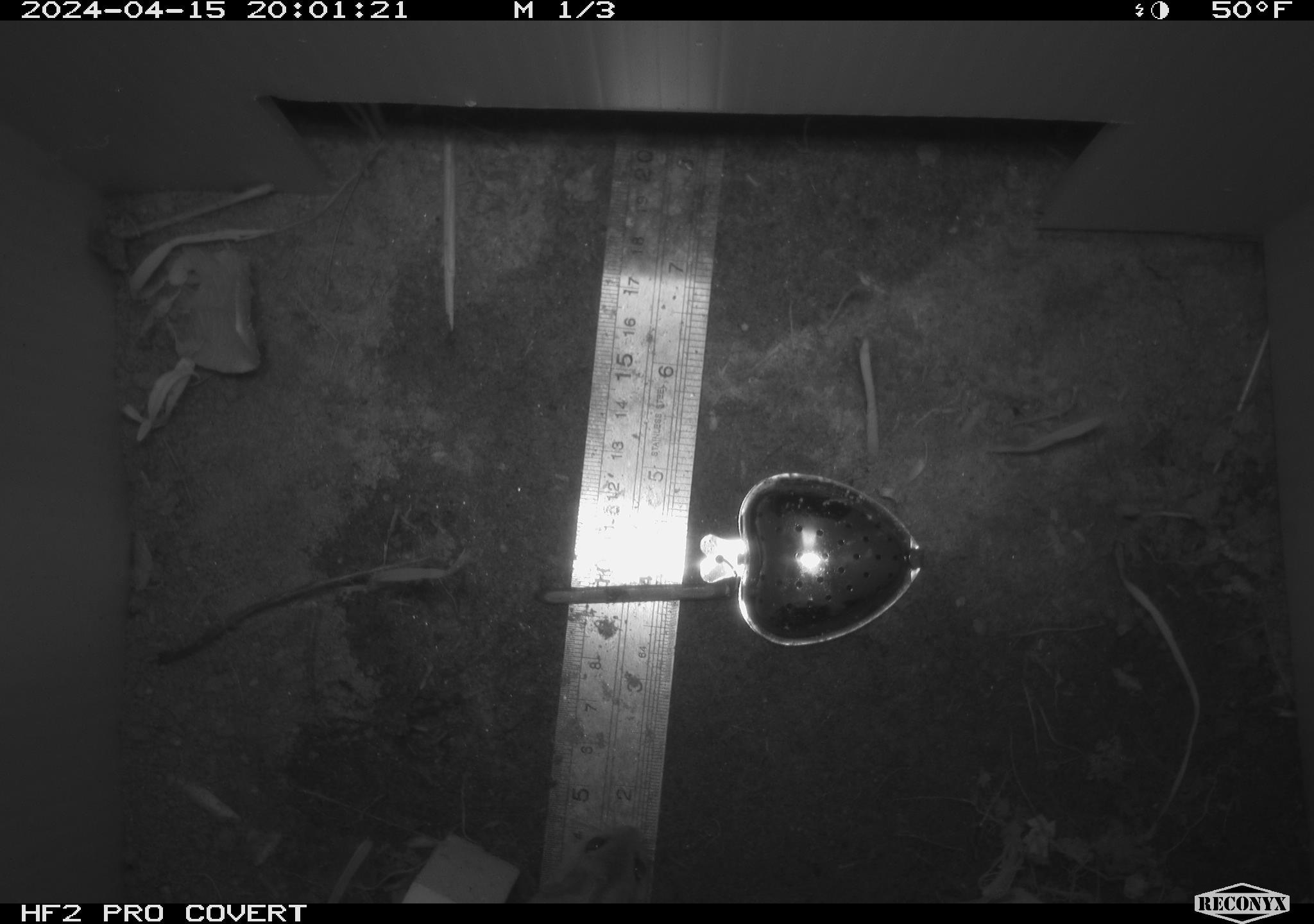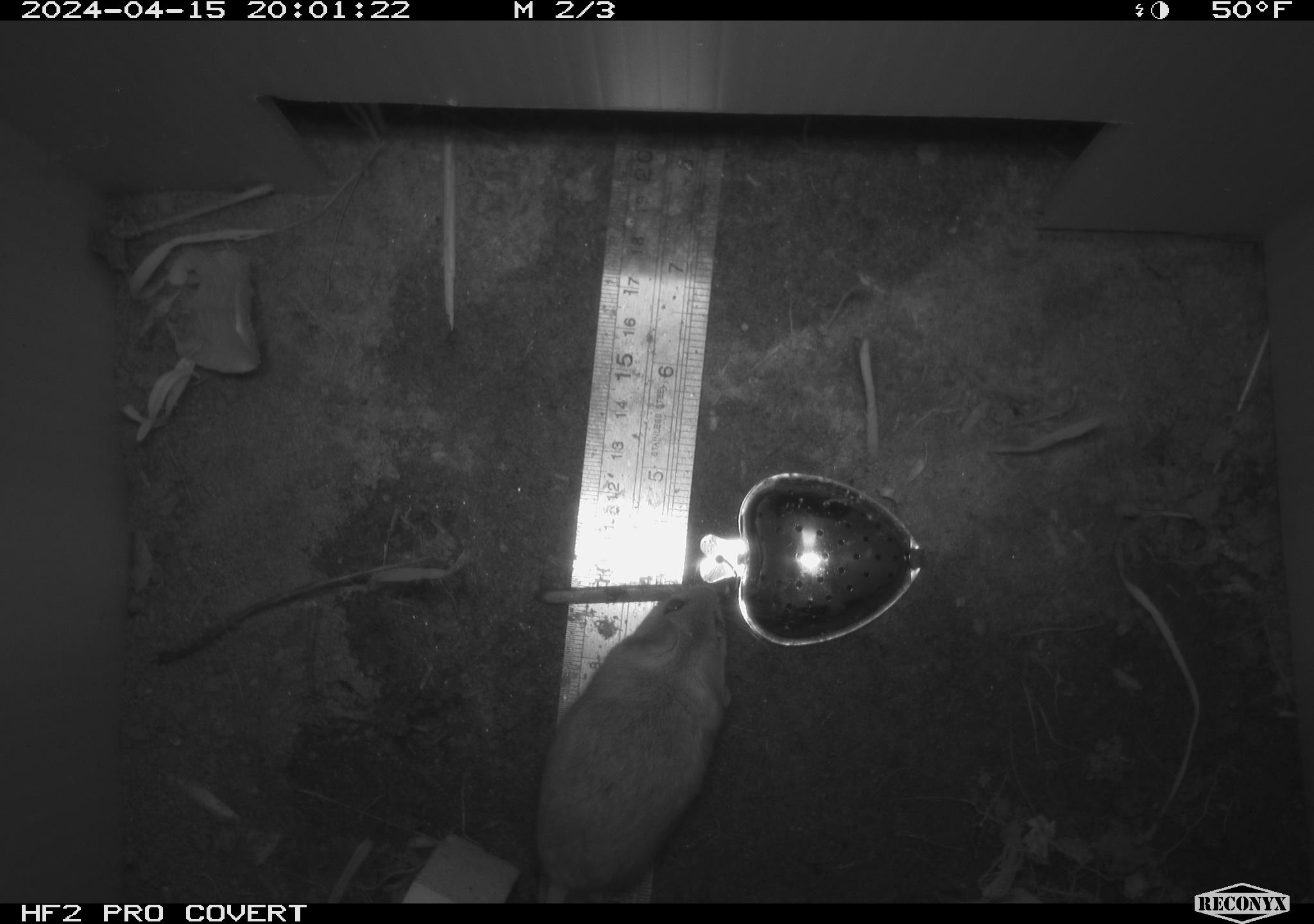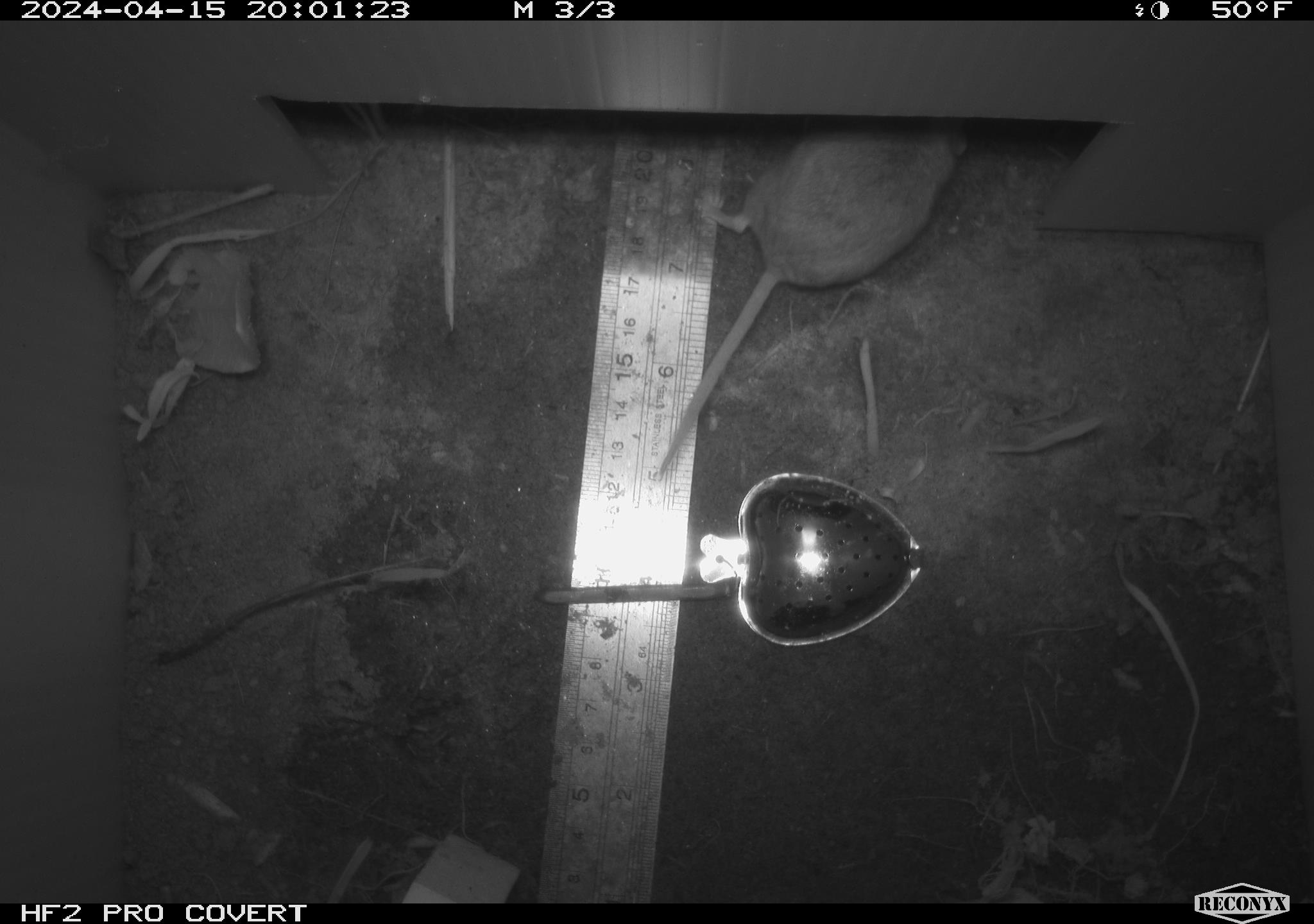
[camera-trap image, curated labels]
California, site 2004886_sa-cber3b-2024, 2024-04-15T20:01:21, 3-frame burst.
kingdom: Animalia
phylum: Chordata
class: Mammalia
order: Rodentia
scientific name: Rodentia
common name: mouse species